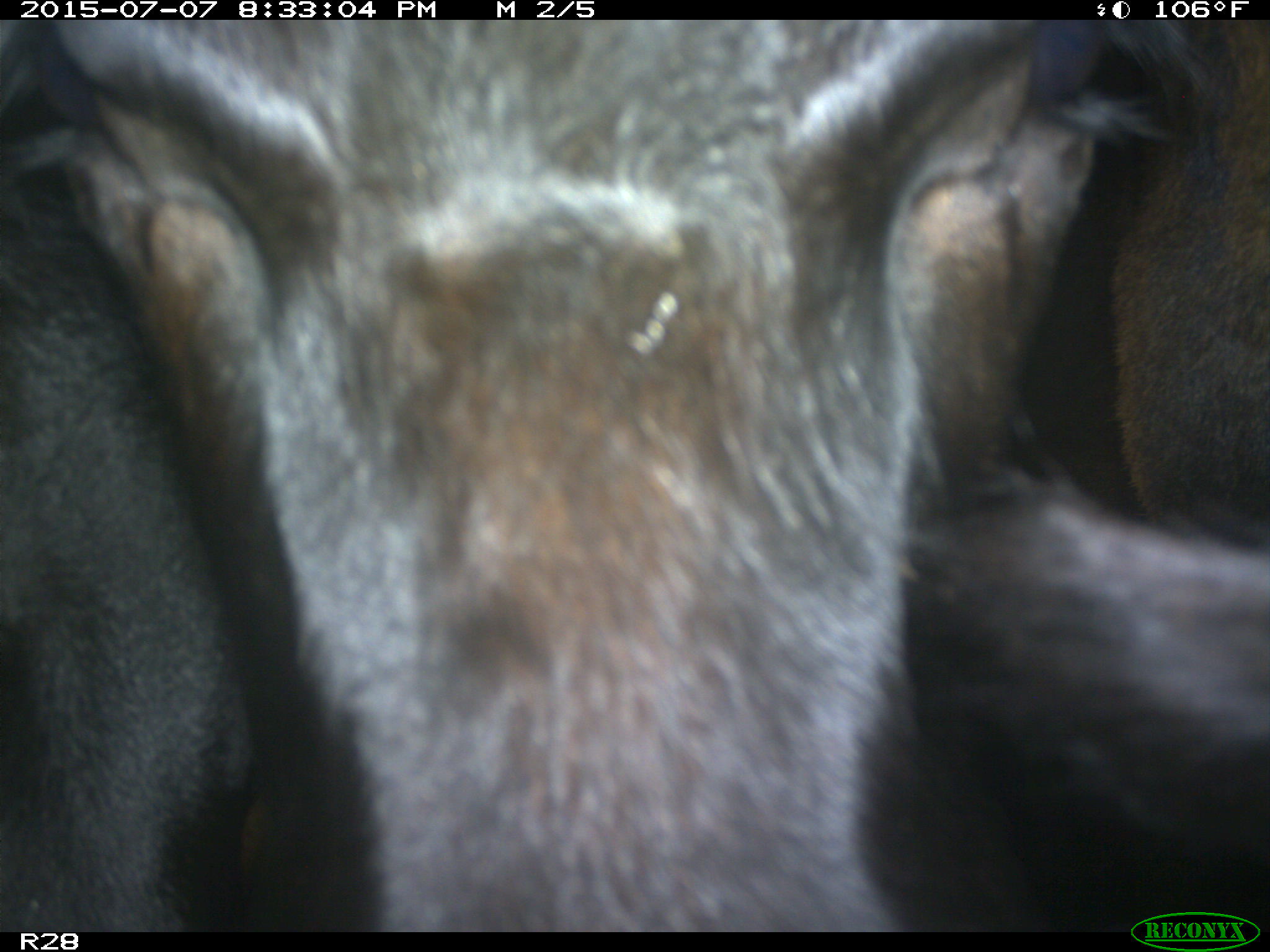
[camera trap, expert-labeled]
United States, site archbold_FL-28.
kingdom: Animalia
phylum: Chordata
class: Mammalia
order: Artiodactyla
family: Bovidae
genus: Bos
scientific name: Bos taurus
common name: domestic cow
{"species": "Bos taurus (domestic cow)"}